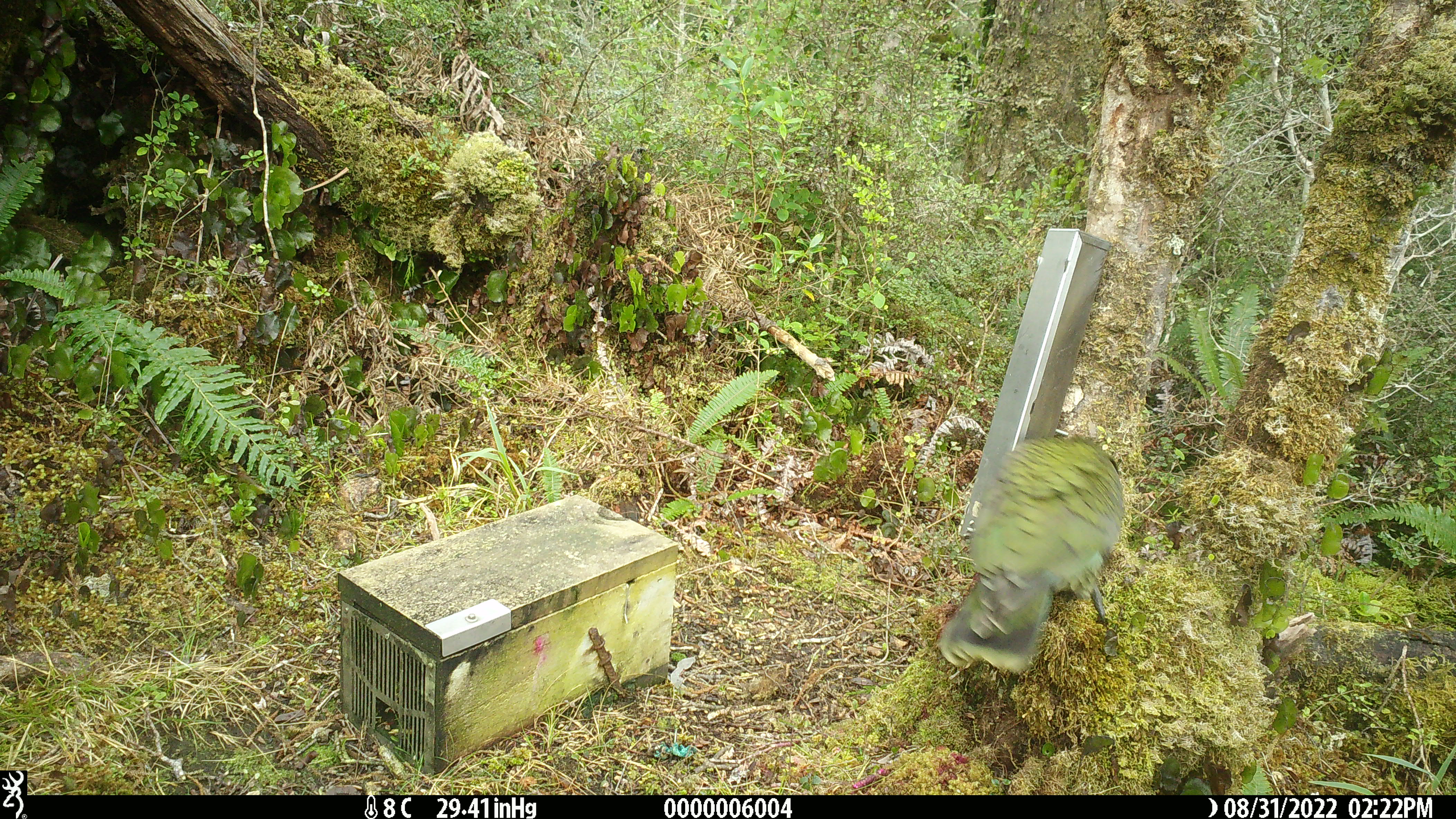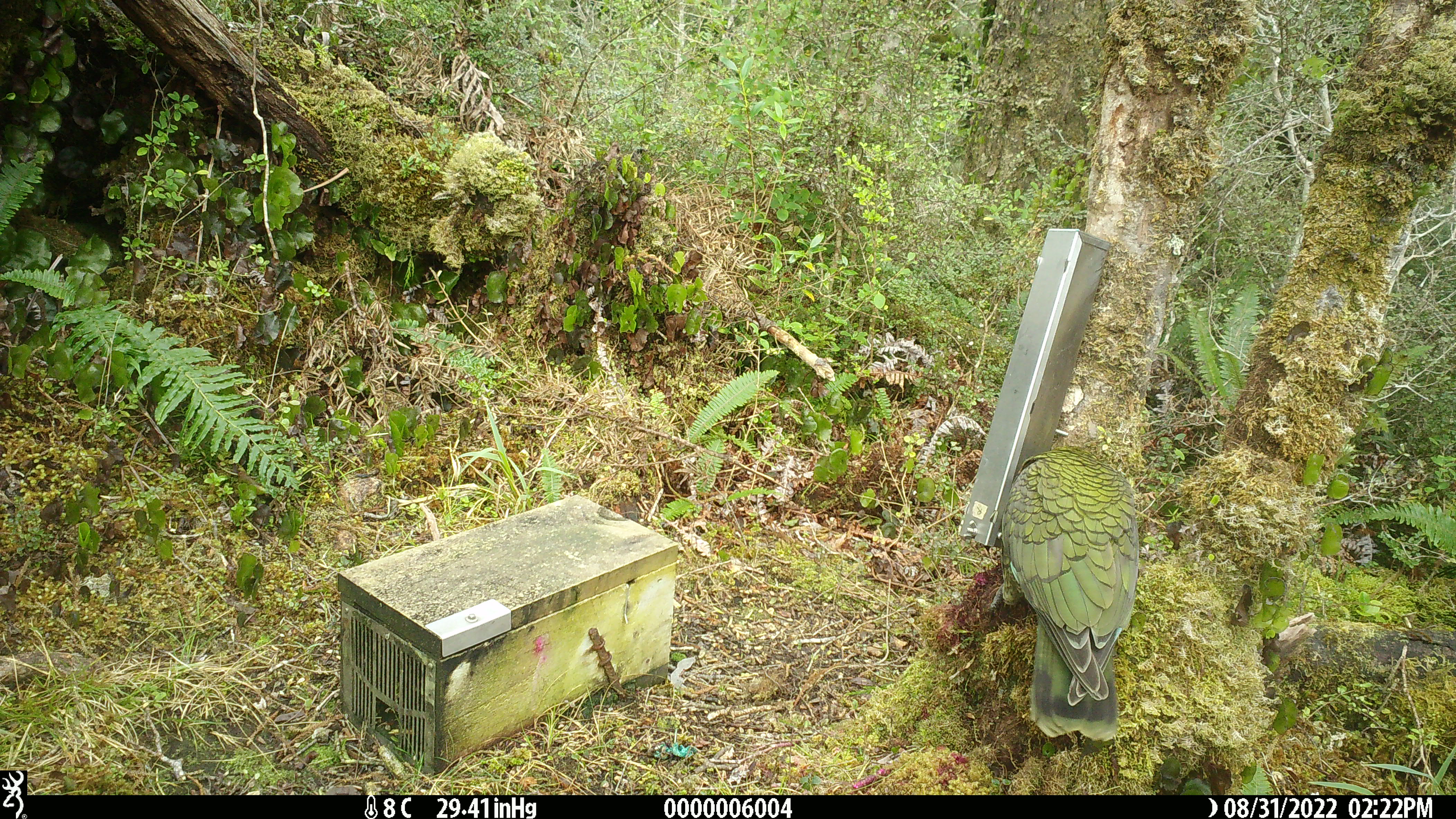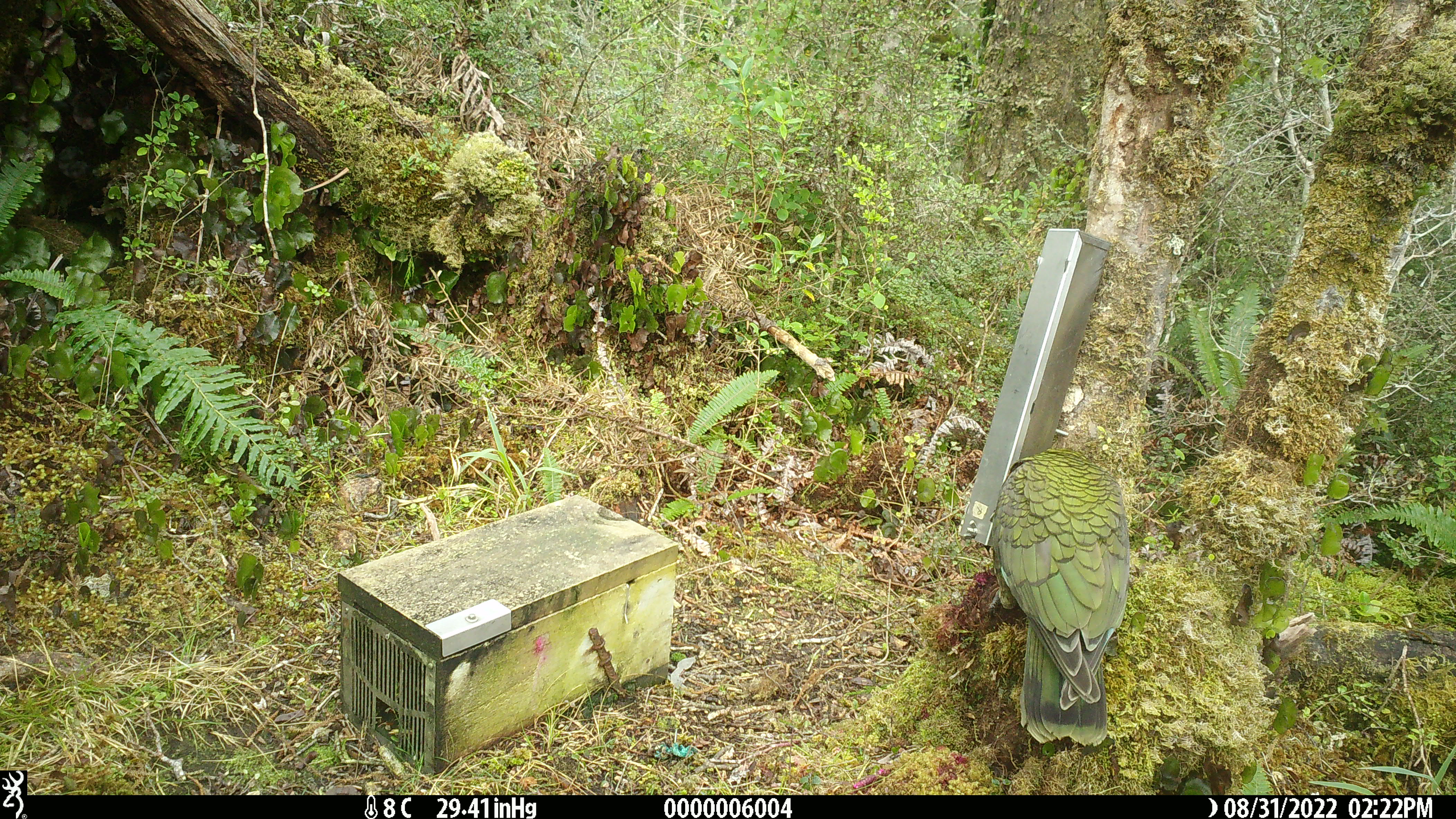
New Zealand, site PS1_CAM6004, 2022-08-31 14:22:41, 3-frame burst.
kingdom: Animalia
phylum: Chordata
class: Aves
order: Psittaciformes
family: Strigopidae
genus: Nestor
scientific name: Nestor notabilis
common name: kea